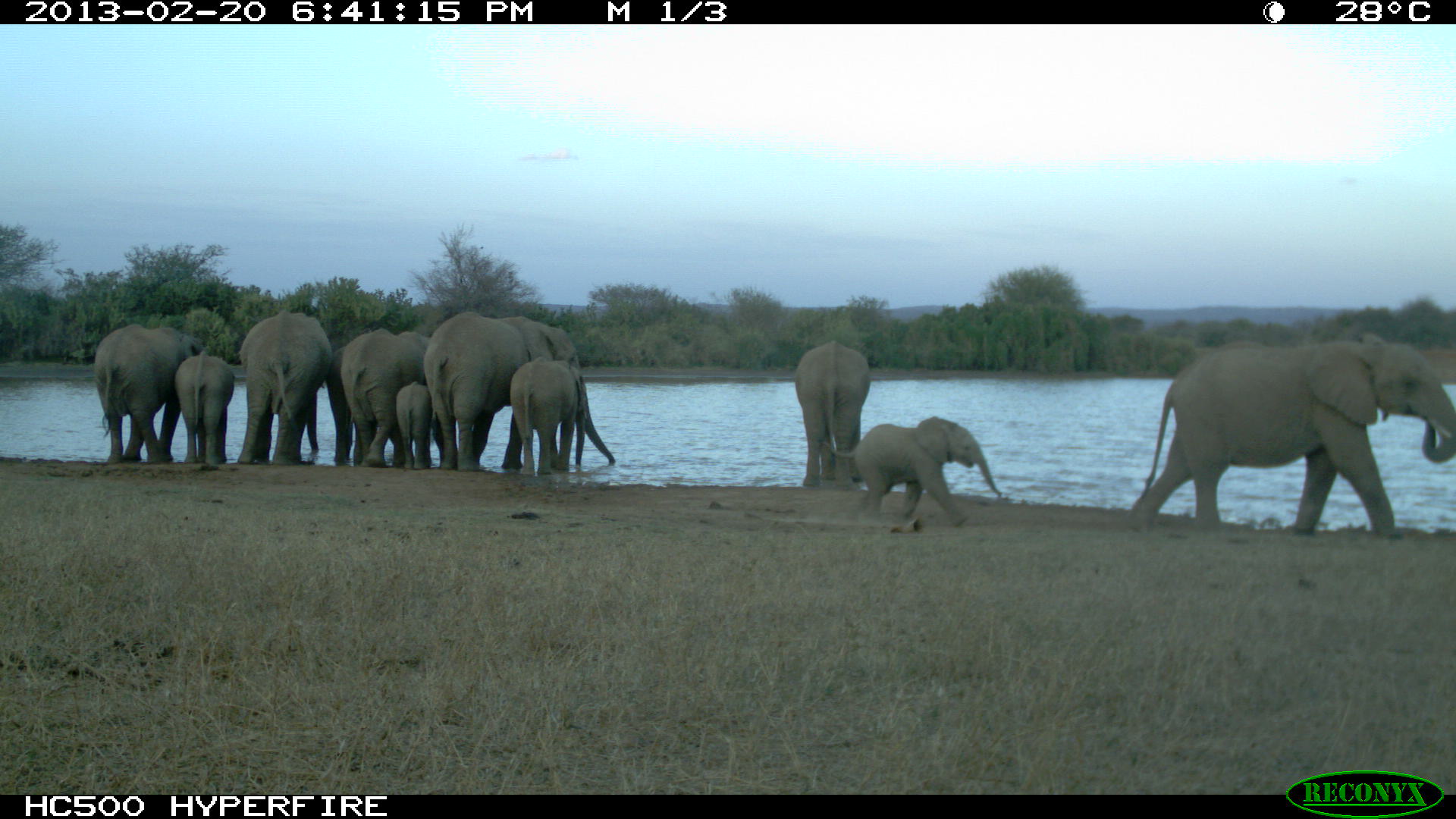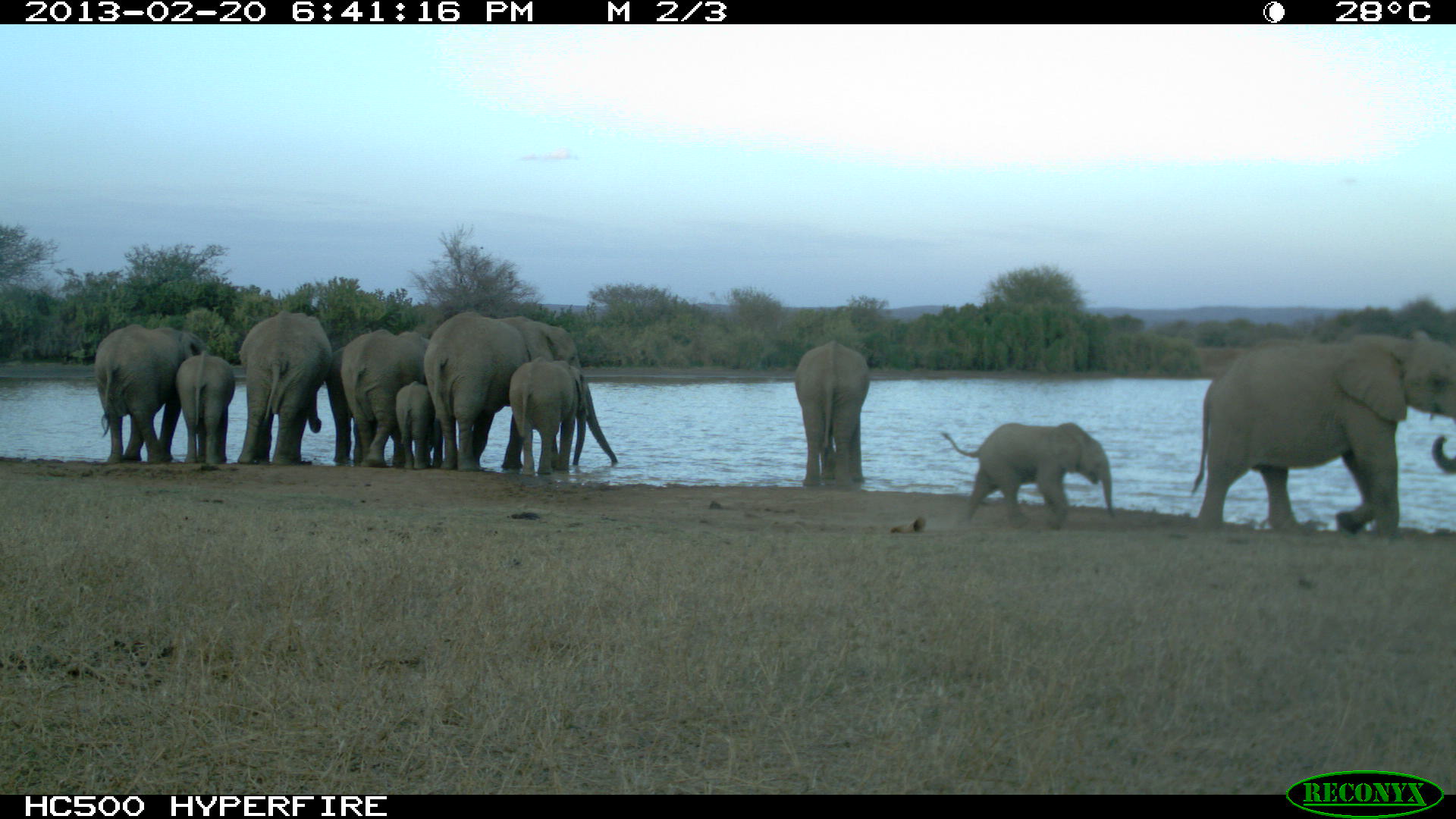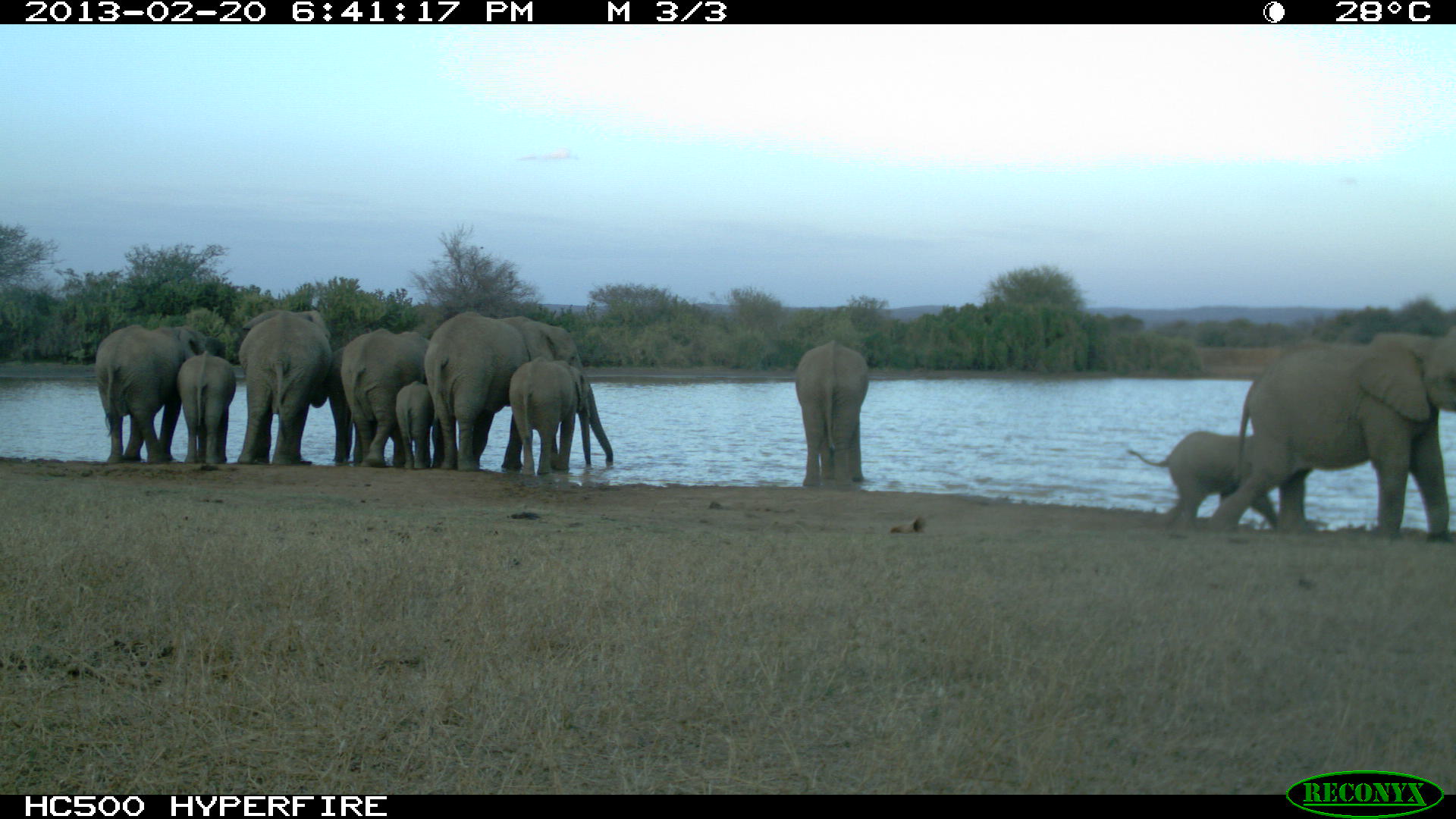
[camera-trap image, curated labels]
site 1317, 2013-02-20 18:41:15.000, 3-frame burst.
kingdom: Animalia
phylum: Chordata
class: Mammalia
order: Proboscidea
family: Elephantidae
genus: Loxodonta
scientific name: Loxodonta africana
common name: african bush elephant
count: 11